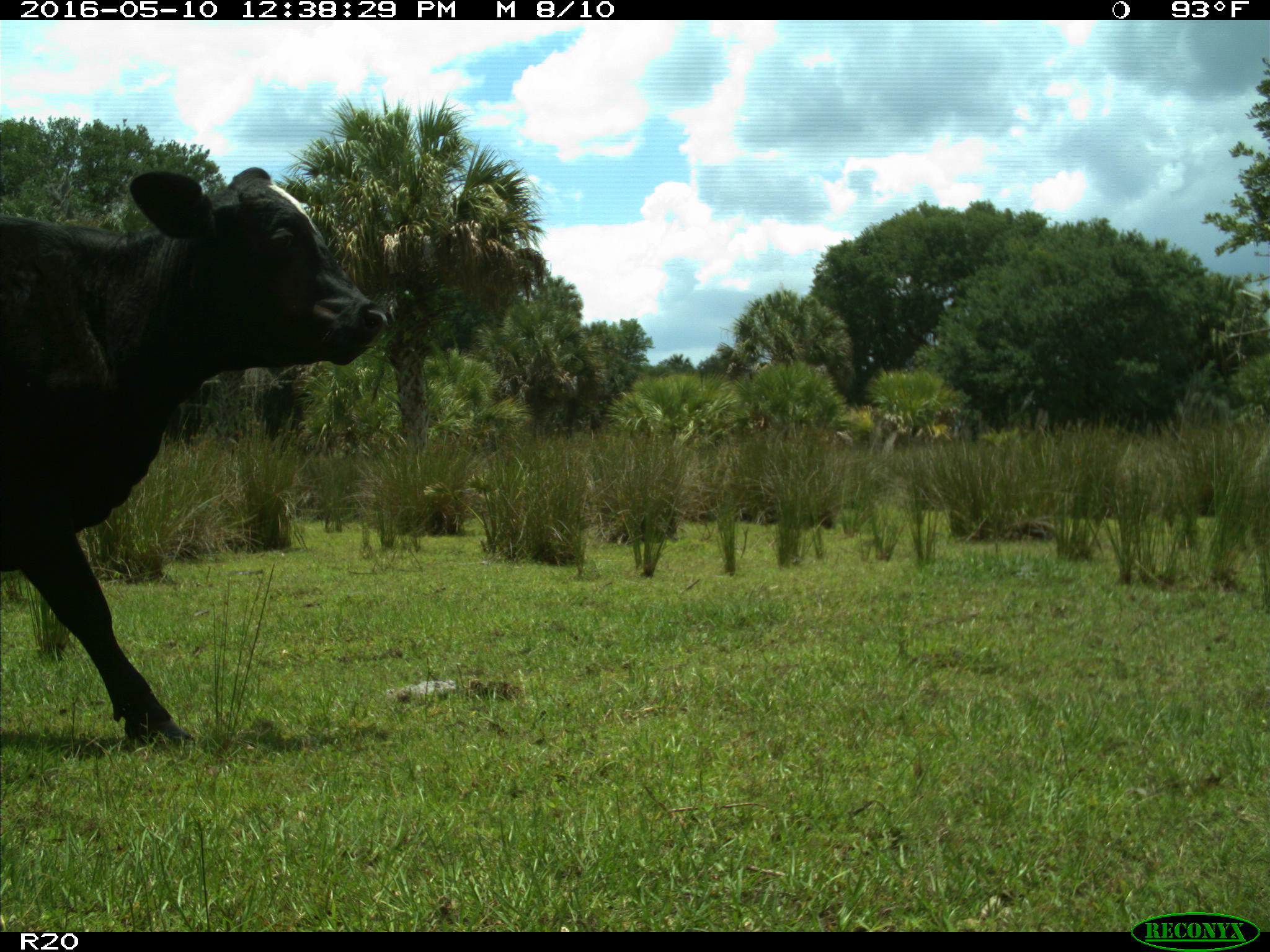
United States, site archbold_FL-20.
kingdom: Animalia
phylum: Chordata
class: Mammalia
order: Artiodactyla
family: Bovidae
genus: Bos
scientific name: Bos taurus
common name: domestic cow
Bos taurus (domestic cow).